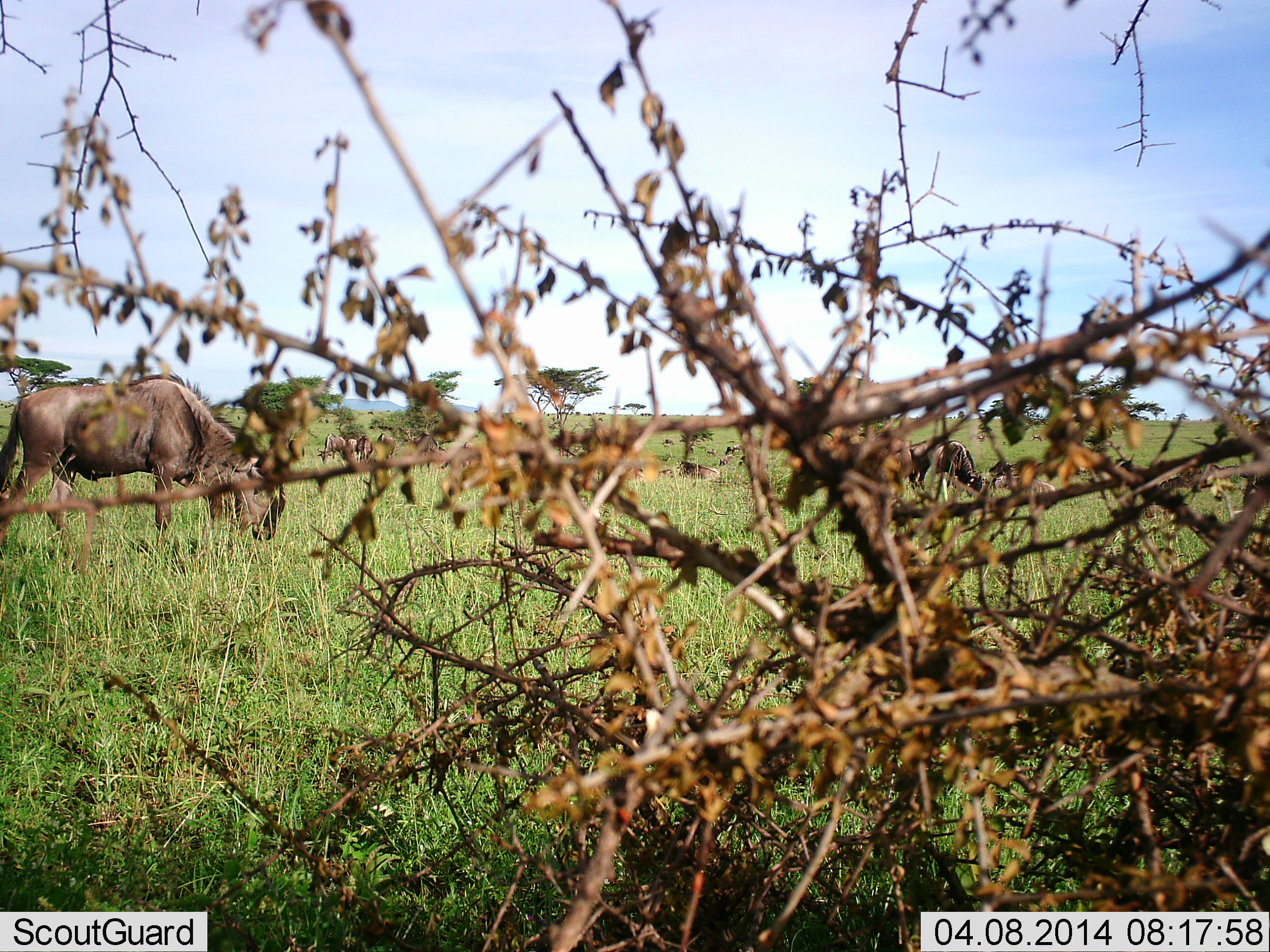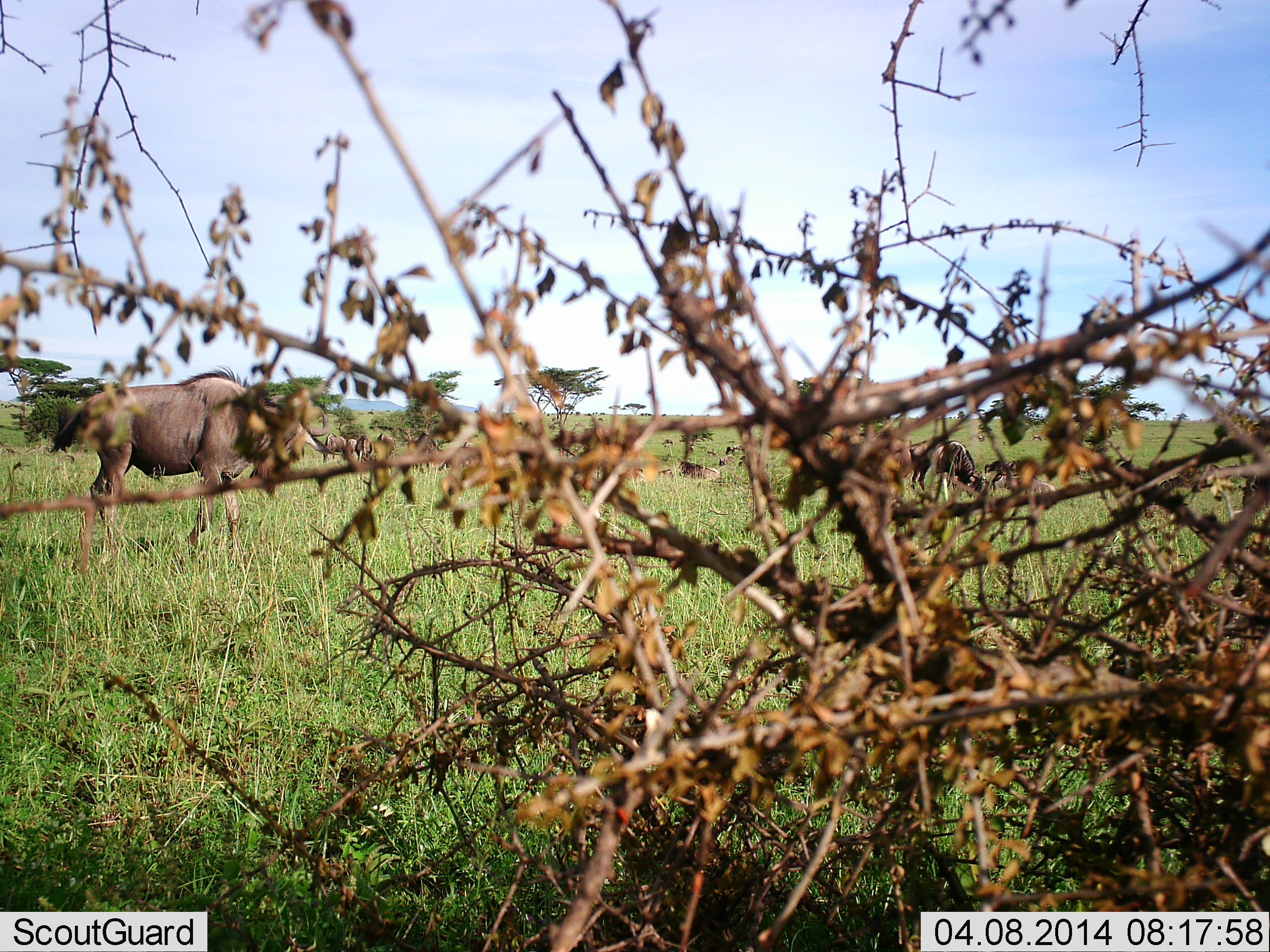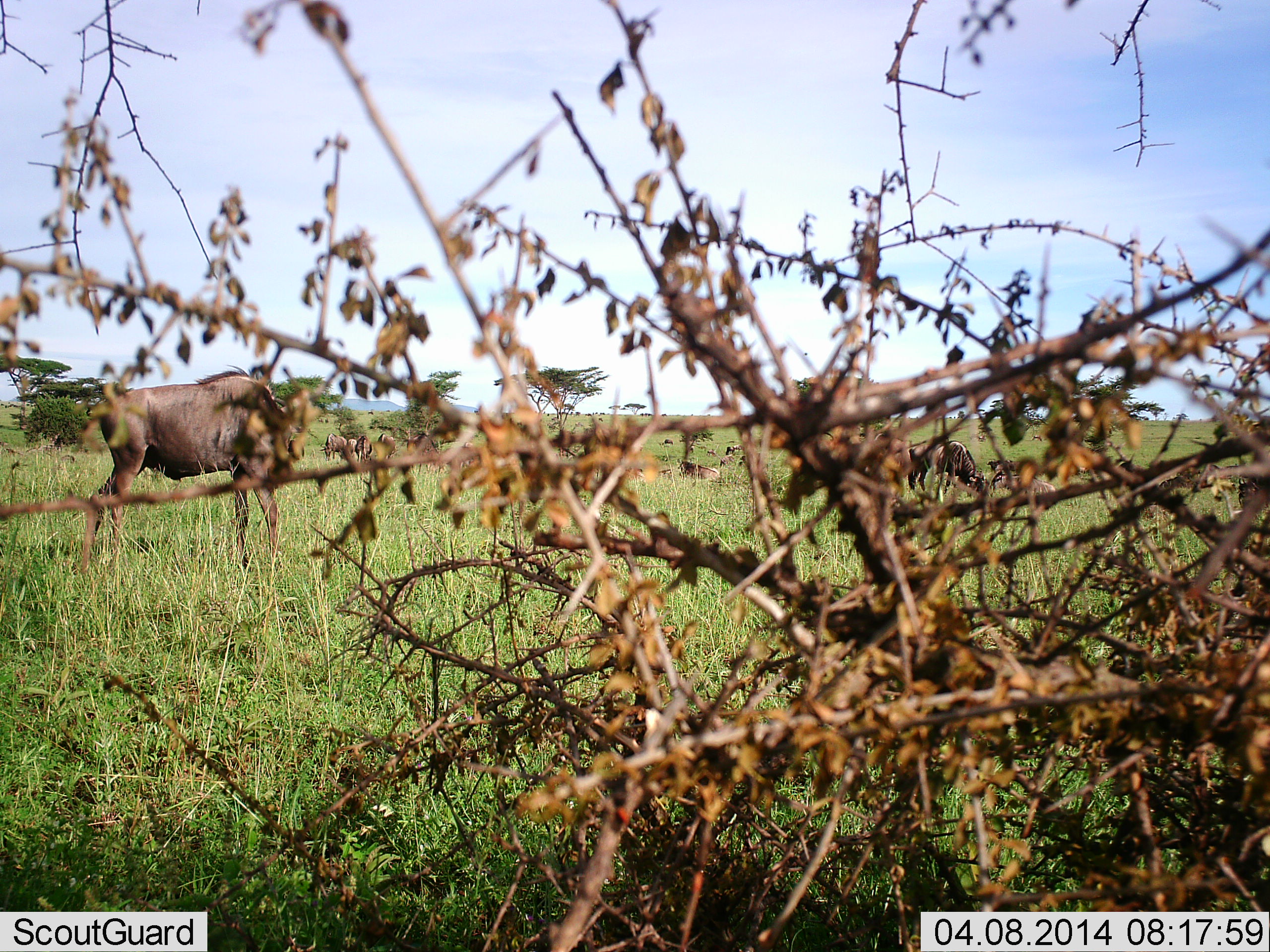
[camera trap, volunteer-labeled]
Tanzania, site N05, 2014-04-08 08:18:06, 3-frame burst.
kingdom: Animalia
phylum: Chordata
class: Mammalia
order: Artiodactyla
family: Bovidae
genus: Connochaetes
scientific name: Connochaetes taurinus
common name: blue wildebeest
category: wildebeest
Wildebeest (blue wildebeest) (Connochaetes taurinus), count 4. Behavior (volunteer vote fractions): standing 45%, resting 18%, moving 45%, interacting 0%. Young present (vote fraction): 0%. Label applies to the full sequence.